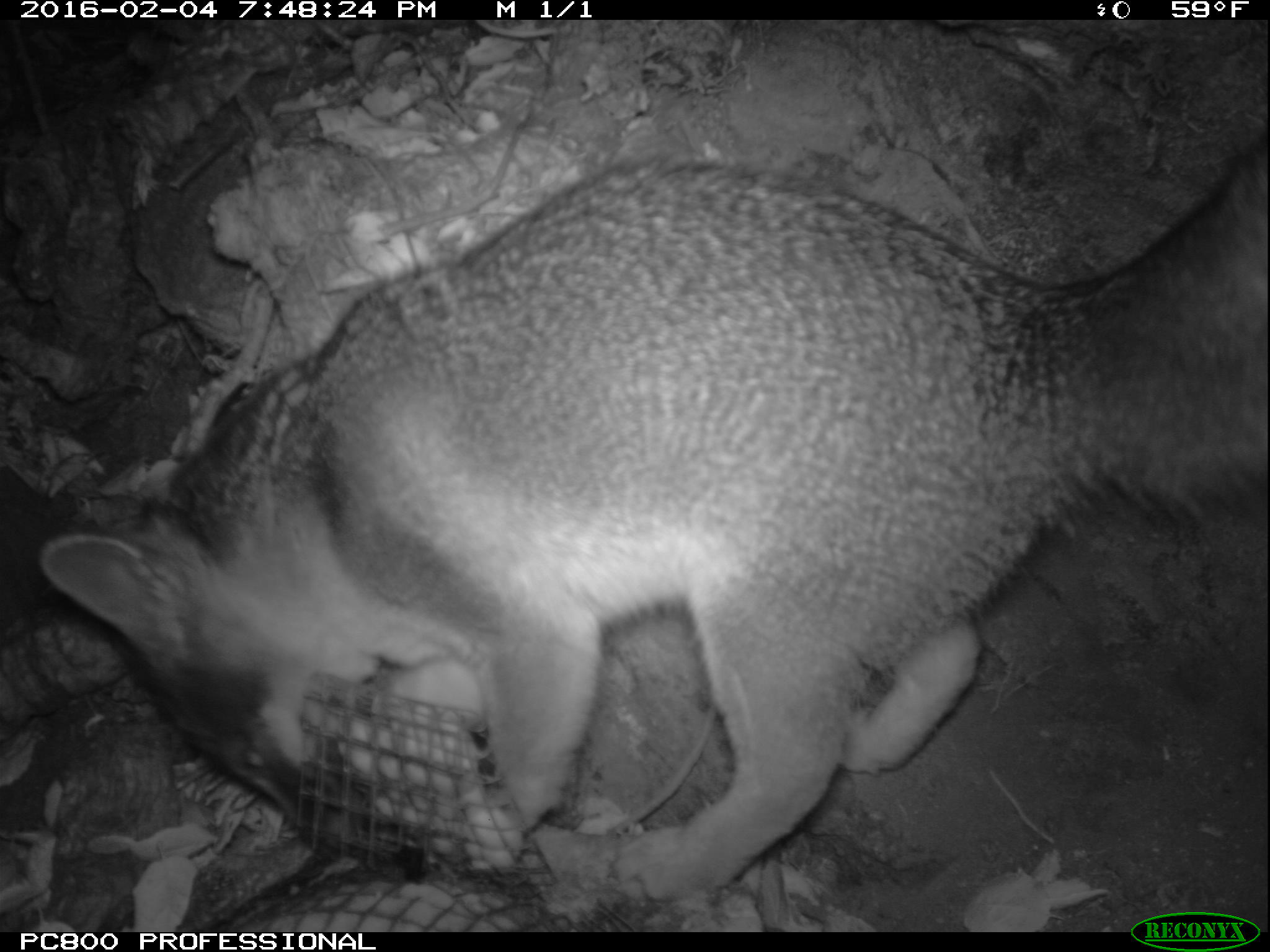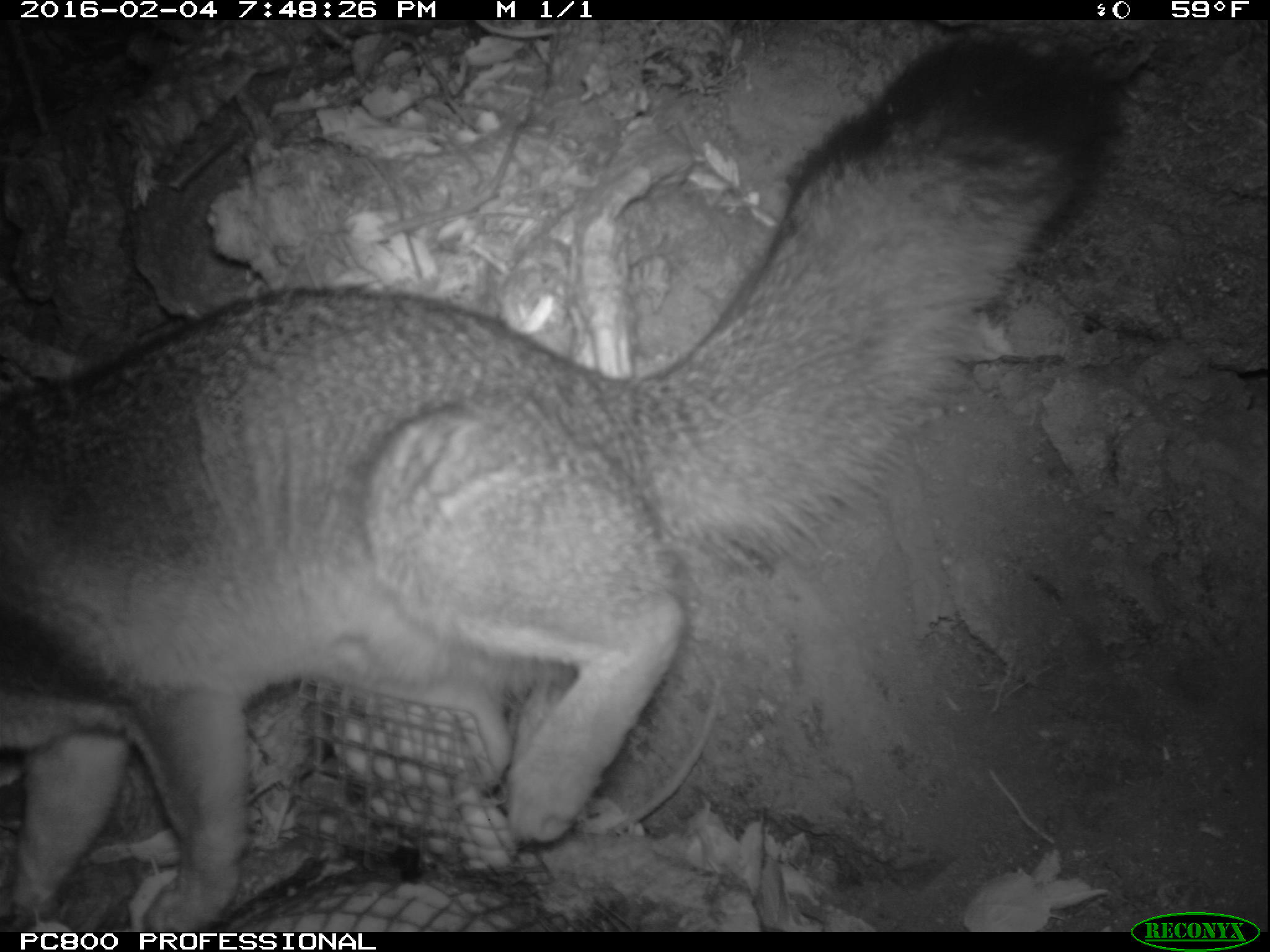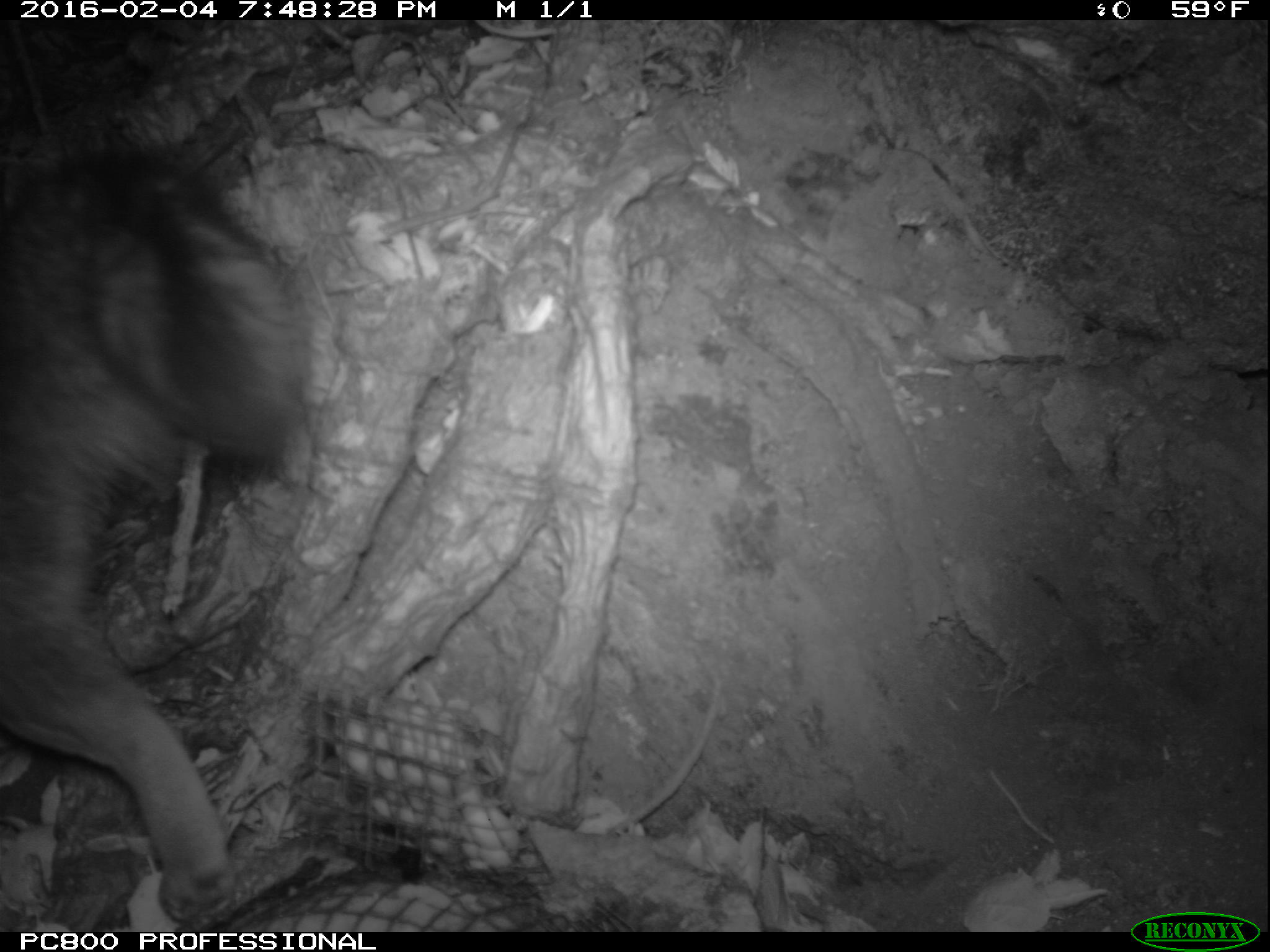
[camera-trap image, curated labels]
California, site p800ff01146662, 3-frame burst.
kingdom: Animalia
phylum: Chordata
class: Mammalia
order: Carnivora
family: Canidae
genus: Urocyon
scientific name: Urocyon littoralis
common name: island fox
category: fox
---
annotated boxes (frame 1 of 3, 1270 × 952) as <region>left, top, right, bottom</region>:
fox: <region>40, 138, 1269, 904</region>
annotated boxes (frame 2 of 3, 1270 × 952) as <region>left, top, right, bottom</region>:
fox: <region>0, 35, 1121, 932</region>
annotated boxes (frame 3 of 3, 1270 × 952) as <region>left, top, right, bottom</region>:
fox: <region>0, 142, 315, 926</region>